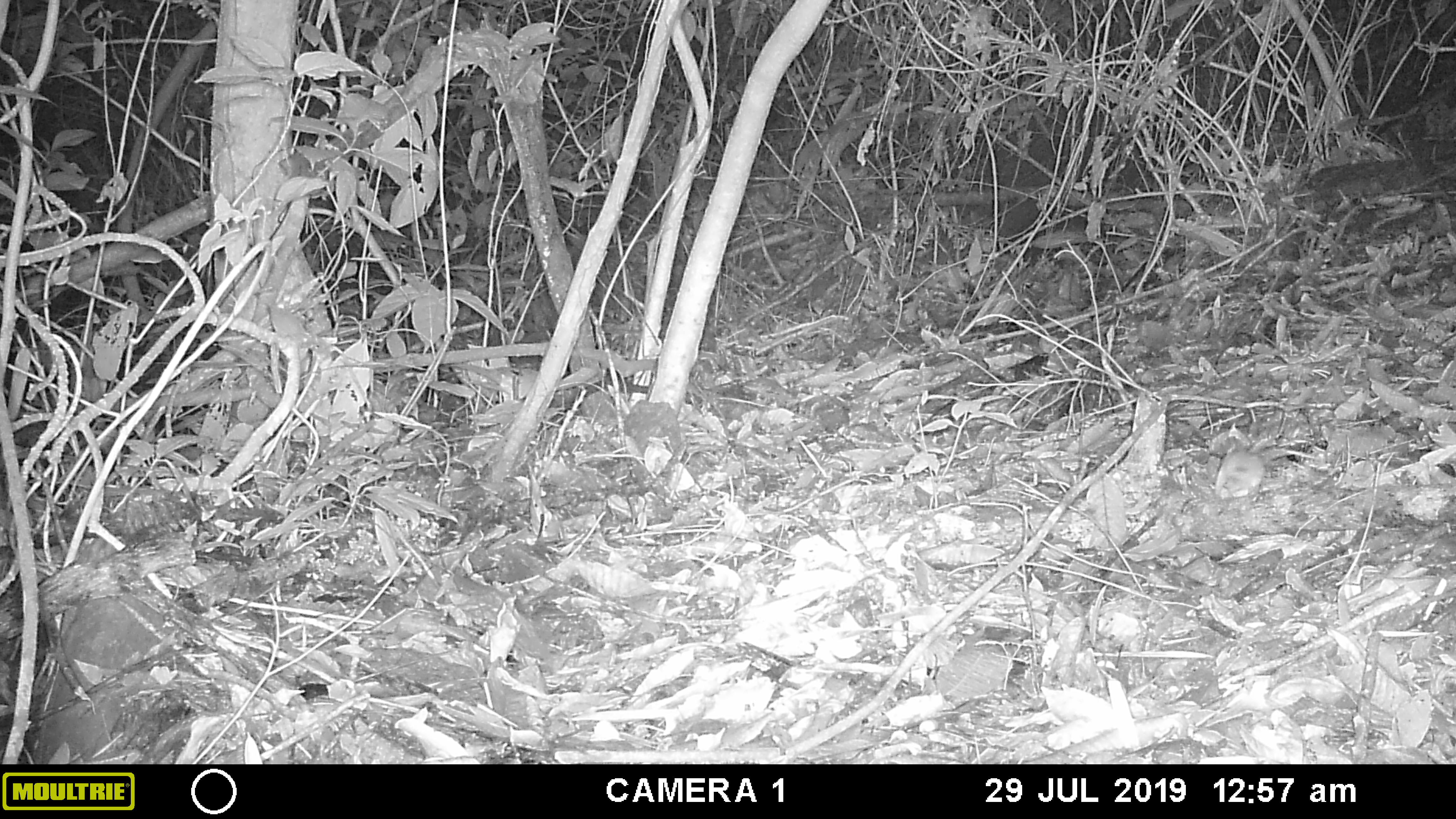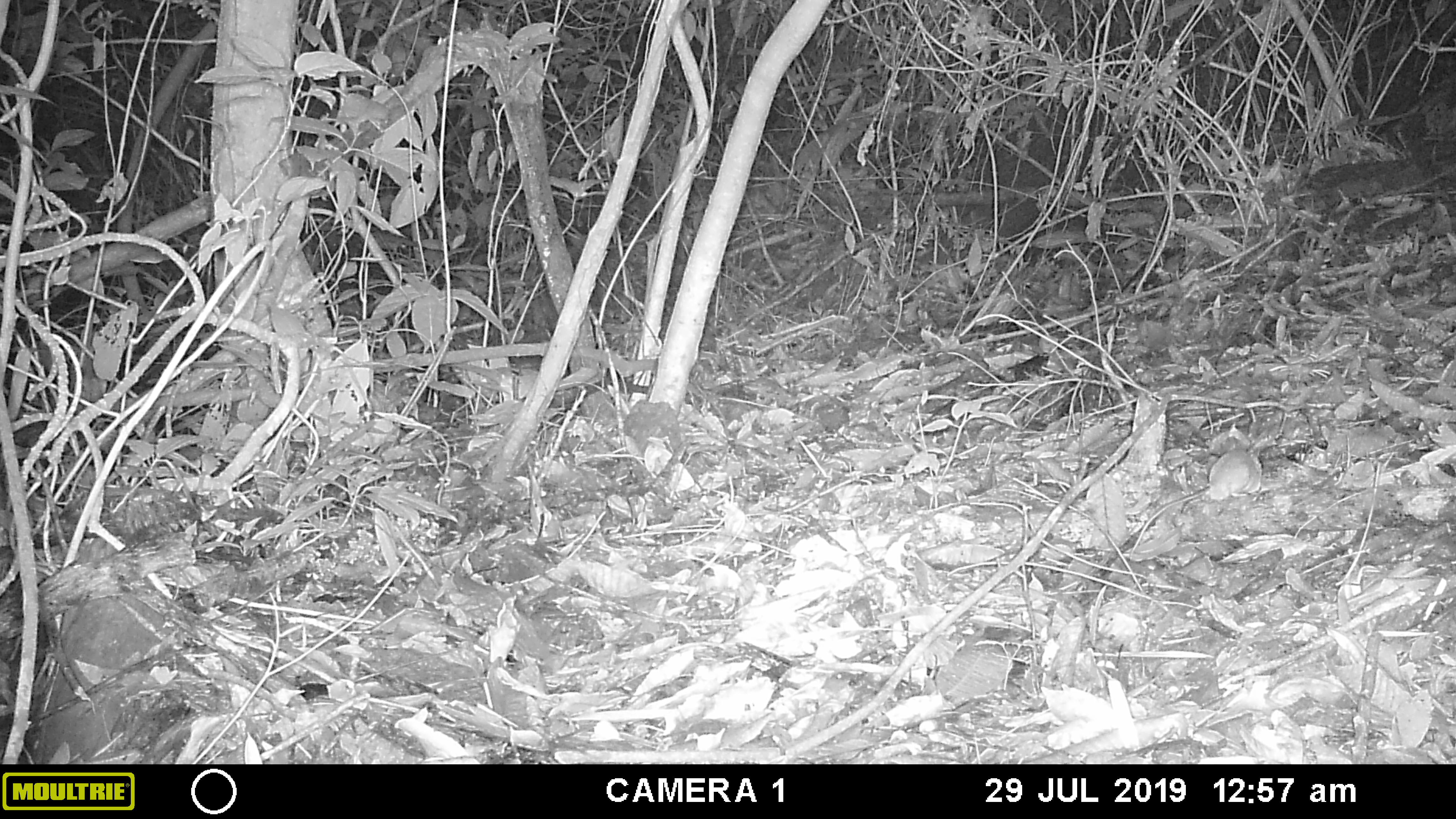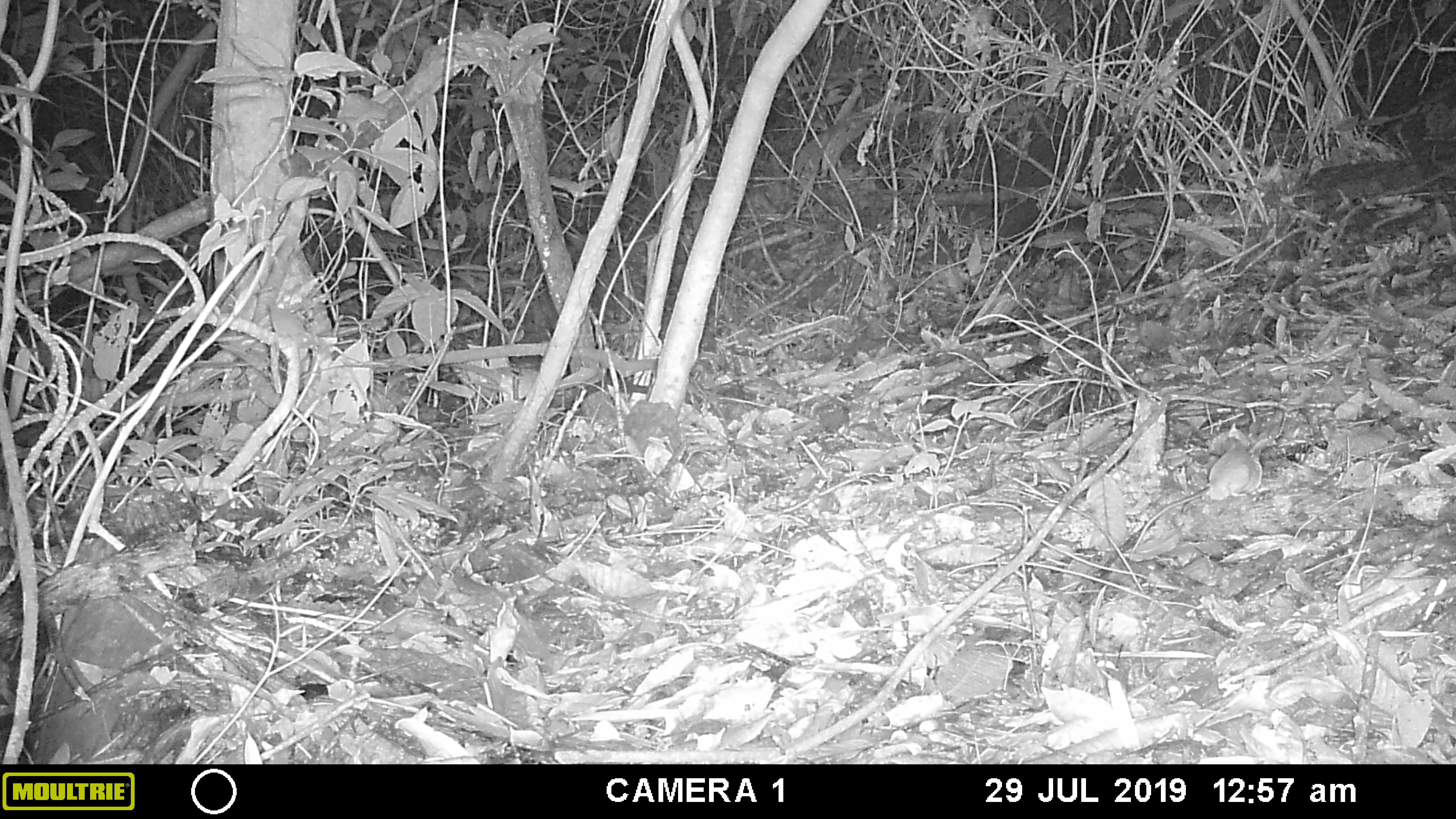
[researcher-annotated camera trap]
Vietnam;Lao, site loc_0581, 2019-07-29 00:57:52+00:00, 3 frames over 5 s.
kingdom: Animalia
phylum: Chordata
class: Mammalia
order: Rodentia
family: Muridae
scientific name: Muridae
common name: old-world mice and rats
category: unidentified murid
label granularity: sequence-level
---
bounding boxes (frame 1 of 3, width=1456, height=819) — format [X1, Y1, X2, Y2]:
unidentified murid: [1214, 412, 1286, 499]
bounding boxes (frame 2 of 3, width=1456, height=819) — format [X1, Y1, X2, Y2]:
unidentified murid: [1127, 447, 1262, 562]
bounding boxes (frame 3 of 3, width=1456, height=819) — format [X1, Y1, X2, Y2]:
unidentified murid: [1131, 445, 1262, 560]